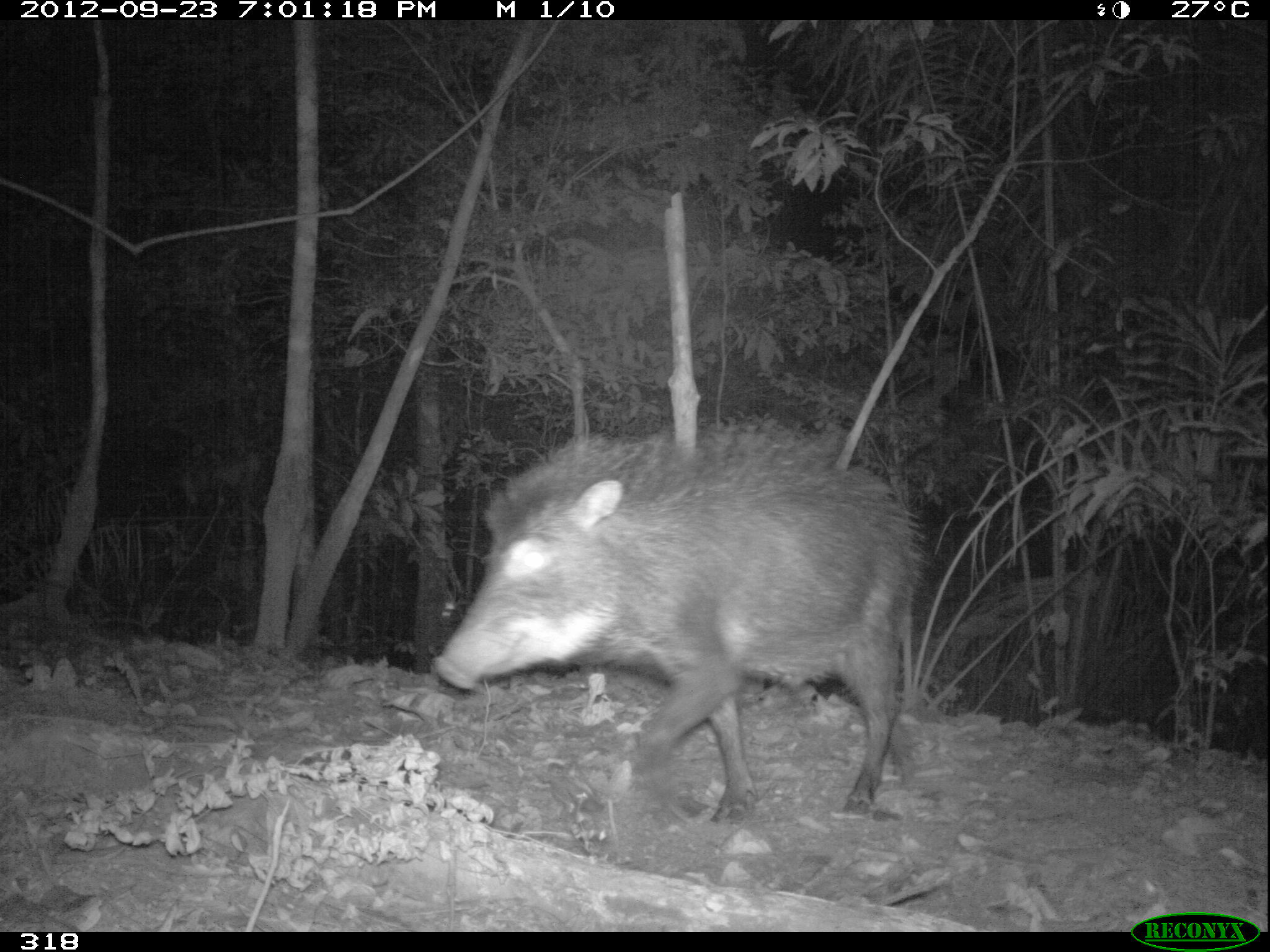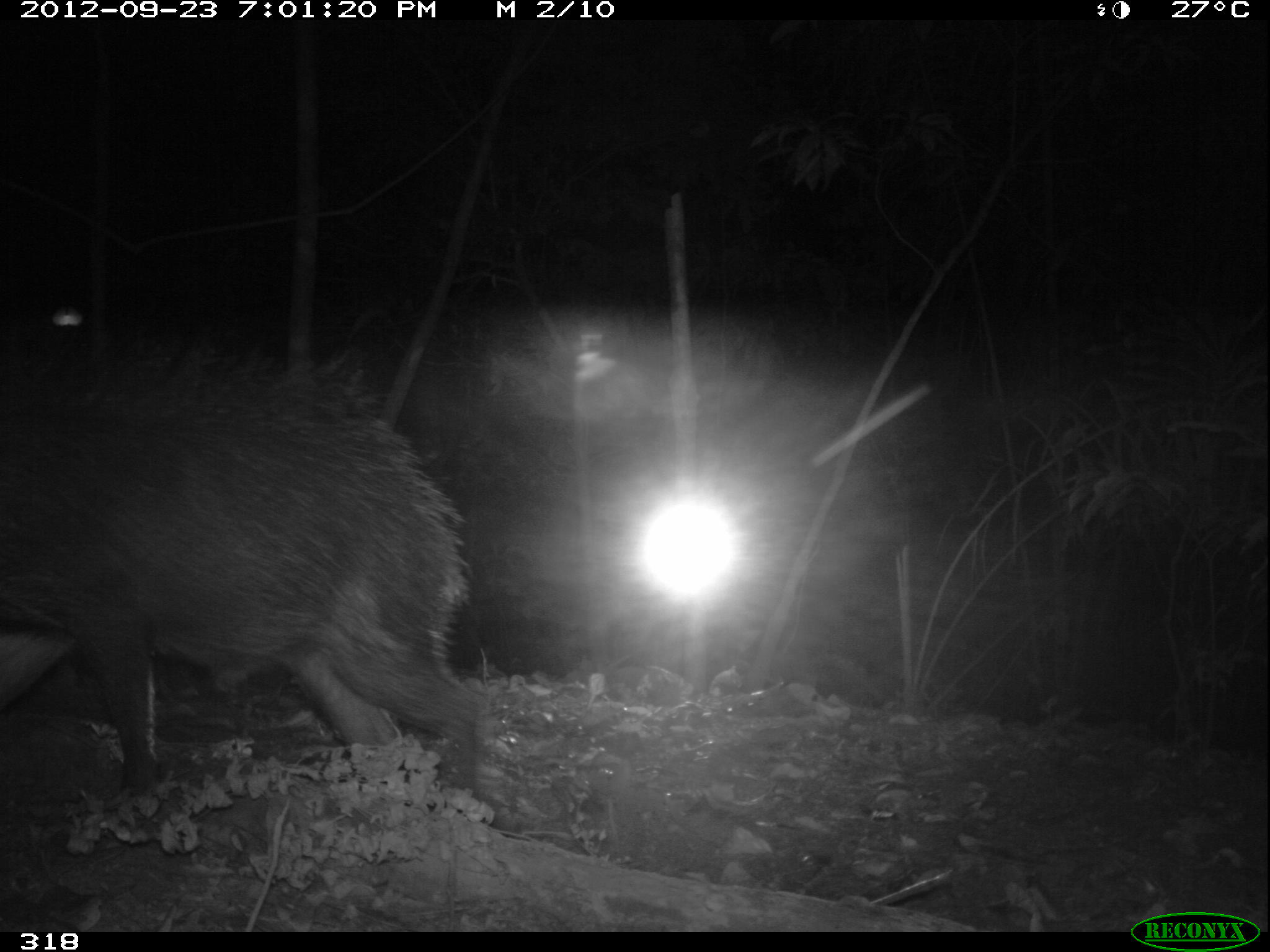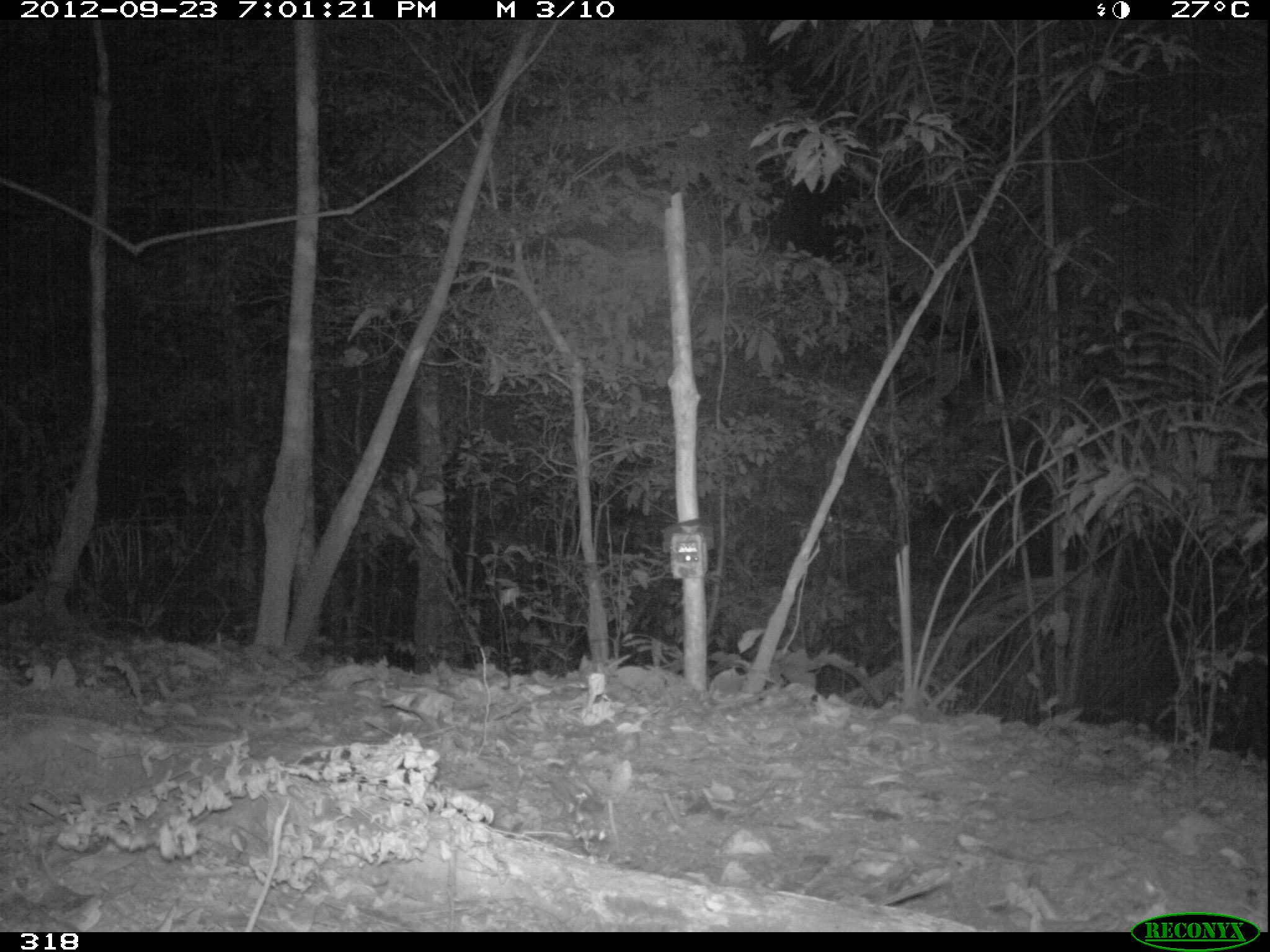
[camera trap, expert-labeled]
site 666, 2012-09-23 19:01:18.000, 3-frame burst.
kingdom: Animalia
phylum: Chordata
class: Mammalia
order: Artiodactyla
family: Tayassuidae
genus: Tayassu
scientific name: Tayassu pecari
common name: white-lipped peccary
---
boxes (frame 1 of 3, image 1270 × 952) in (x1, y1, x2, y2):
tayassu pecari: (427, 418, 927, 824)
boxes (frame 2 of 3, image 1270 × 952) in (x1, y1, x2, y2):
tayassu pecari: (0, 337, 485, 798)